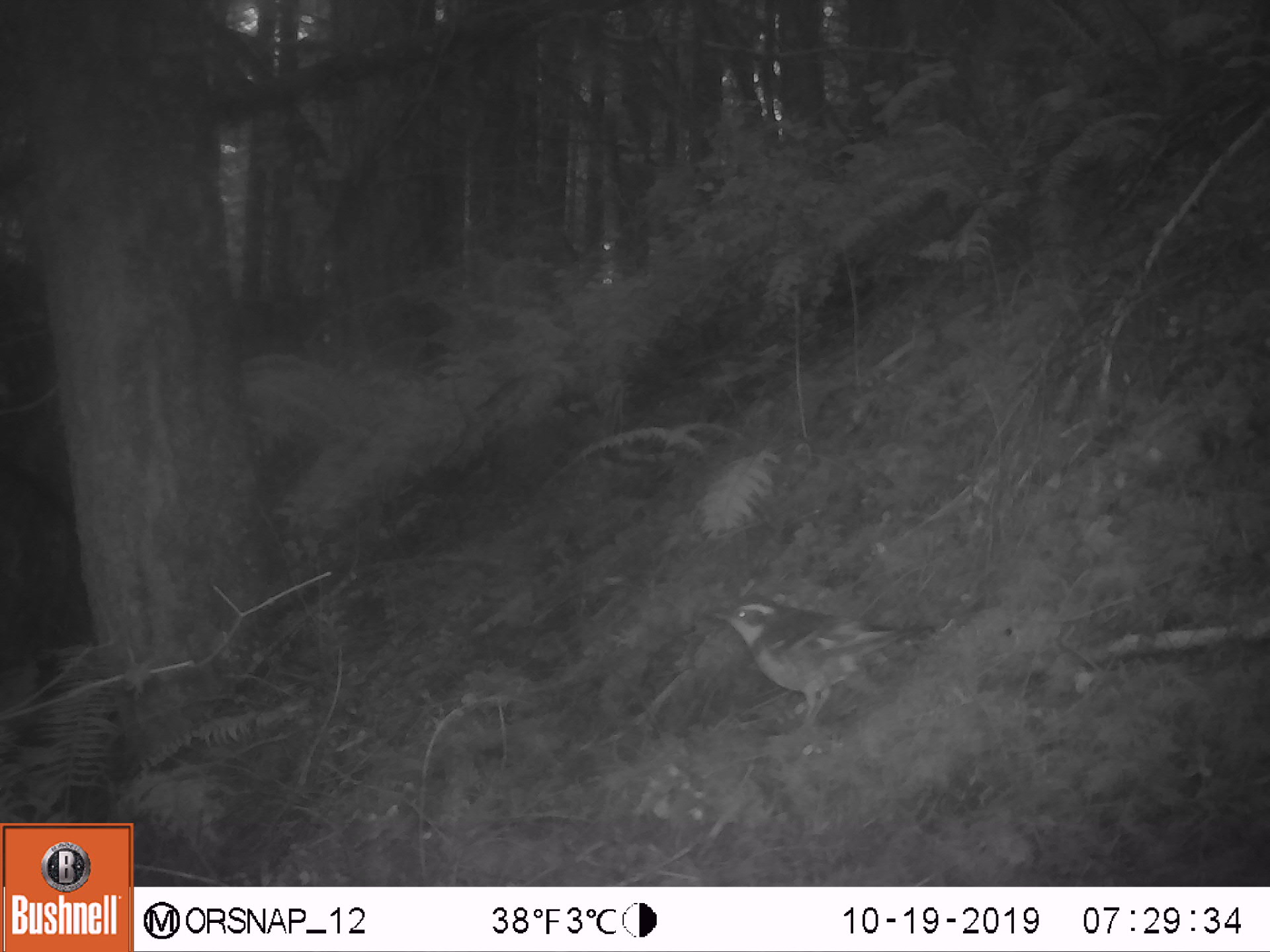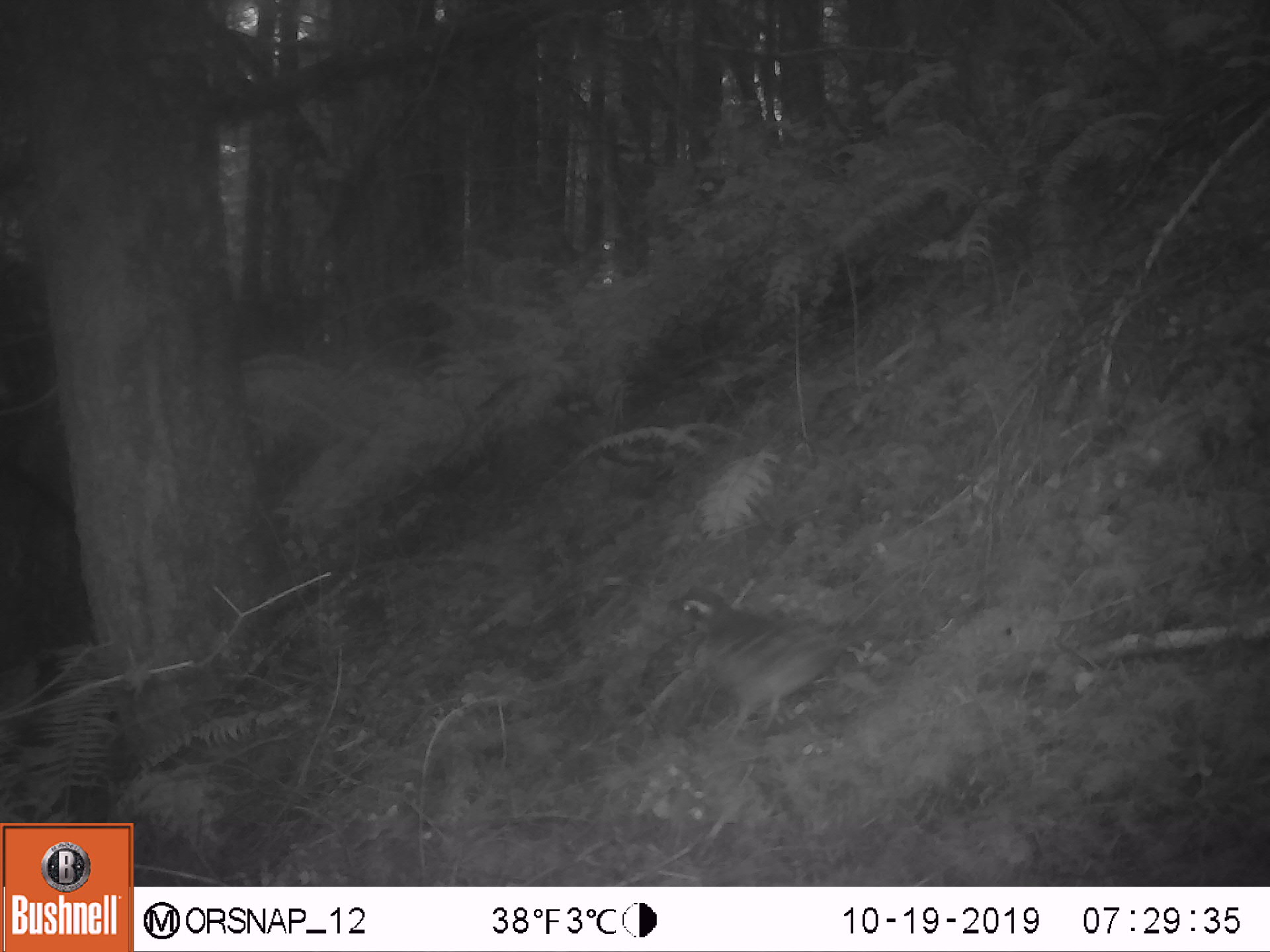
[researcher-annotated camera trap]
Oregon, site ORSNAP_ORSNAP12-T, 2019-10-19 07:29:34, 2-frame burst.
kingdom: Animalia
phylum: Chordata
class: Aves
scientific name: Aves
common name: bird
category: other bird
Other bird (bird) (Aves).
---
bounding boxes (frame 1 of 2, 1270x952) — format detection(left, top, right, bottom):
other bird: detection(688, 583, 946, 771)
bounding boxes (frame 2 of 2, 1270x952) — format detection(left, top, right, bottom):
other bird: detection(660, 563, 897, 767)